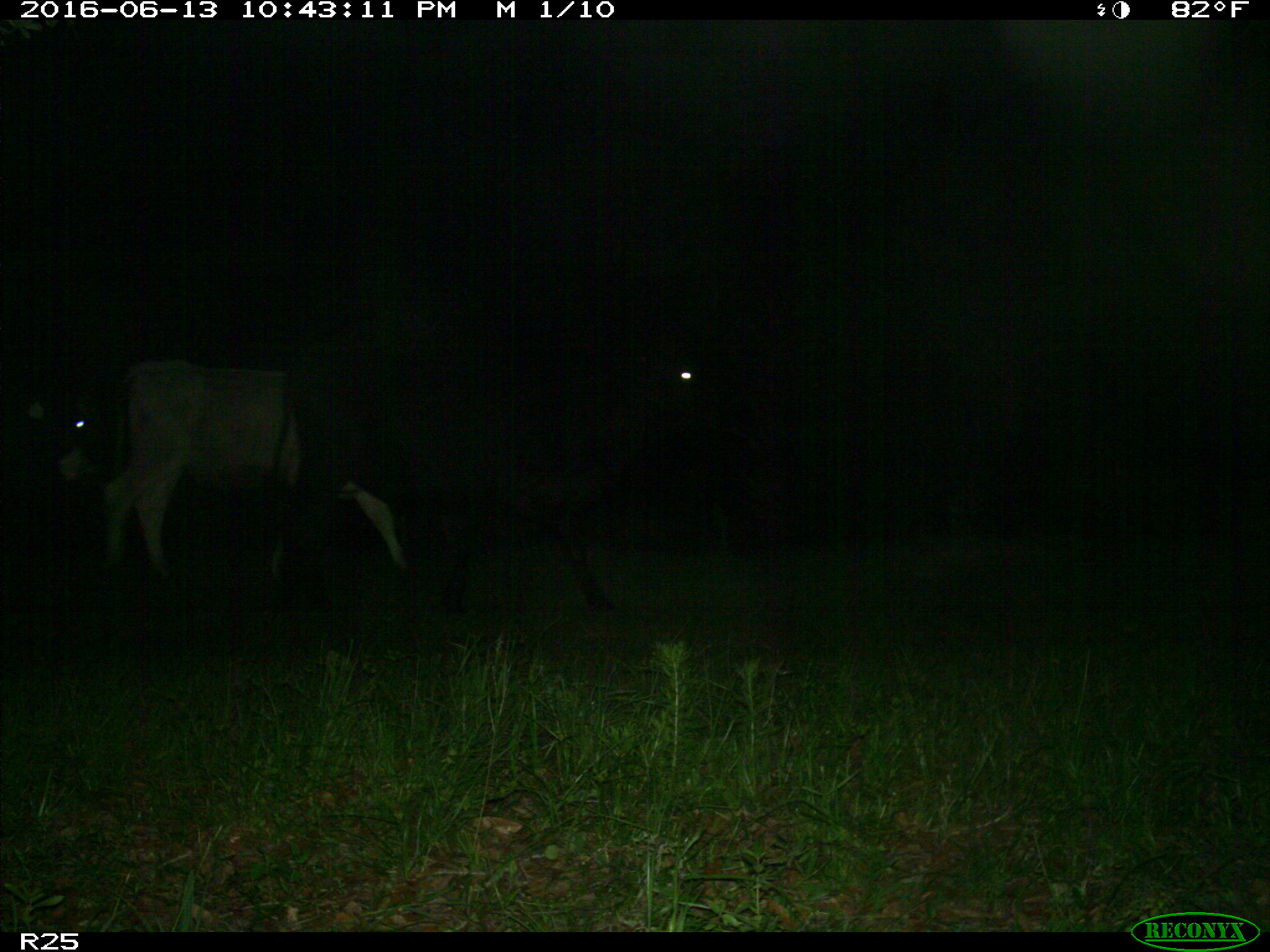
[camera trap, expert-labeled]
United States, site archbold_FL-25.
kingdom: Animalia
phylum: Chordata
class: Mammalia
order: Artiodactyla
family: Bovidae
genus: Bos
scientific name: Bos taurus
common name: domestic cow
Bos taurus (domestic cow).